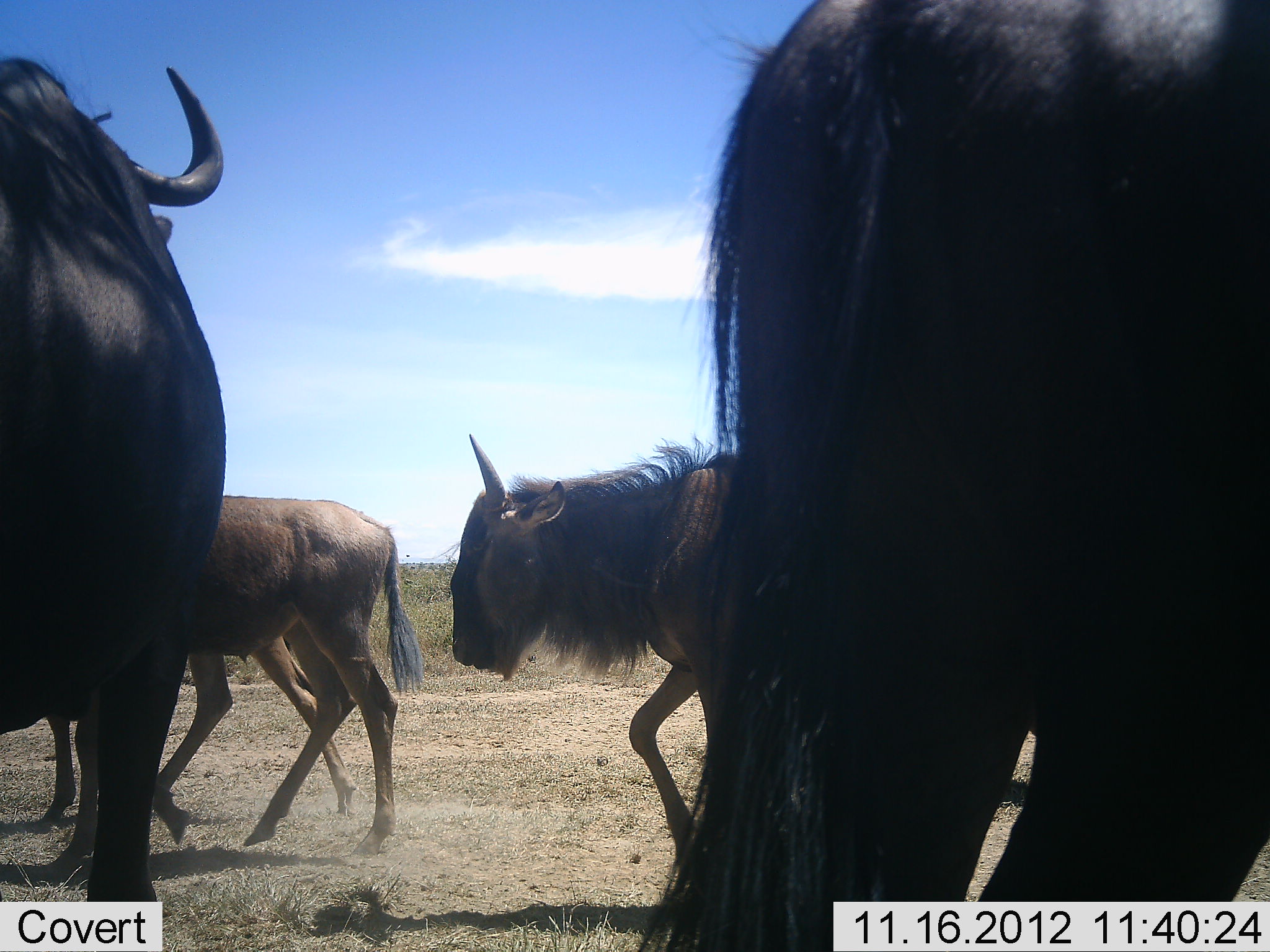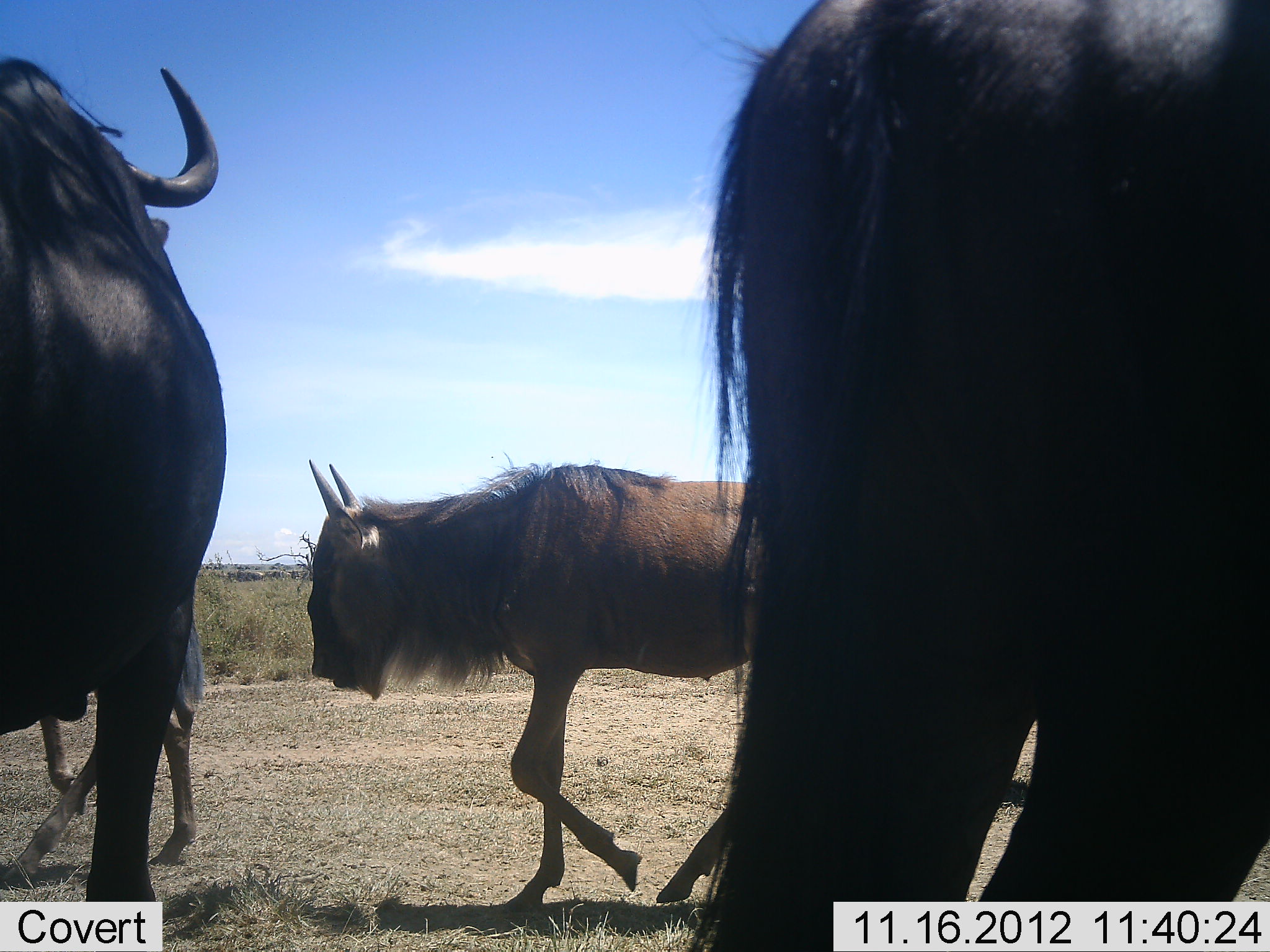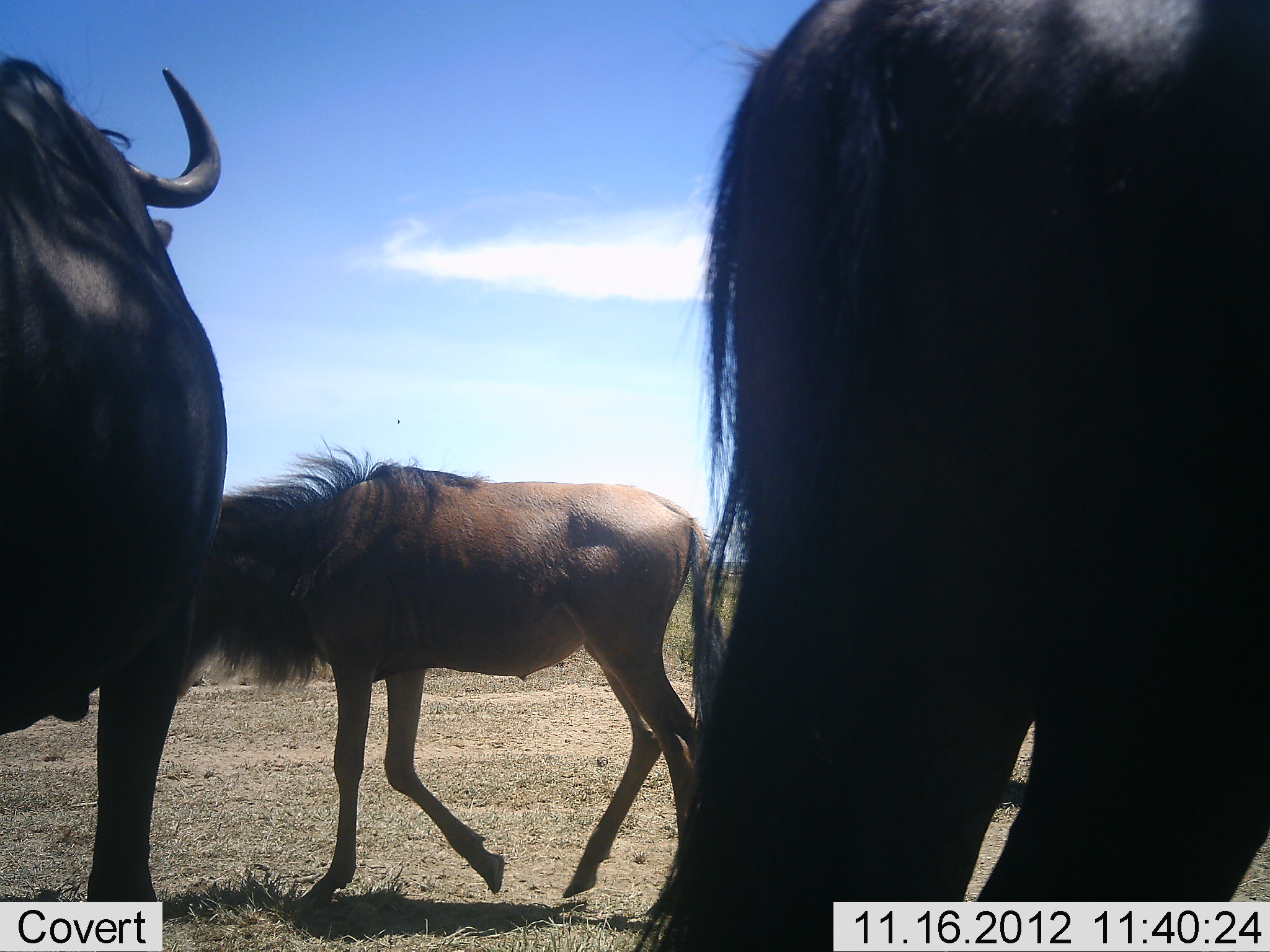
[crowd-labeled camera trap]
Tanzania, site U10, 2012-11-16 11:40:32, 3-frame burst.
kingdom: Animalia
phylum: Chordata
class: Mammalia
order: Artiodactyla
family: Bovidae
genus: Connochaetes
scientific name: Connochaetes taurinus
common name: blue wildebeest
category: wildebeest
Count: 5.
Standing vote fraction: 80%.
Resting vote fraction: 0%.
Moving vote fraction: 90%.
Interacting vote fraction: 0%.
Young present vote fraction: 30%.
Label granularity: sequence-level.